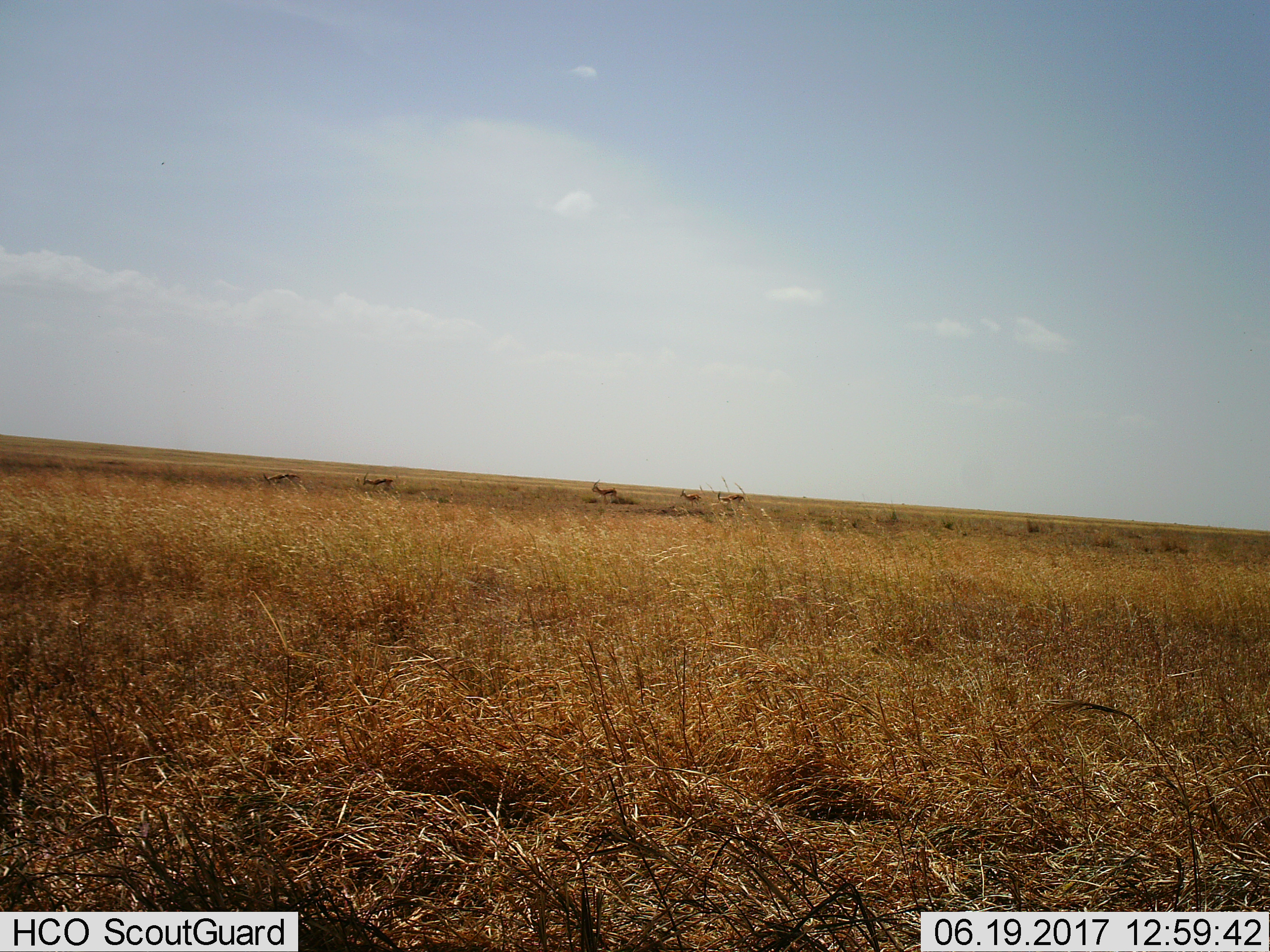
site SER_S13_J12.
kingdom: Animalia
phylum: Chordata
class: Mammalia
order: Artiodactyla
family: Bovidae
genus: Eudorcas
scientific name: Eudorcas thomsonii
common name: thomson's gazelle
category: gazellethomsons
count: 5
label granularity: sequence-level